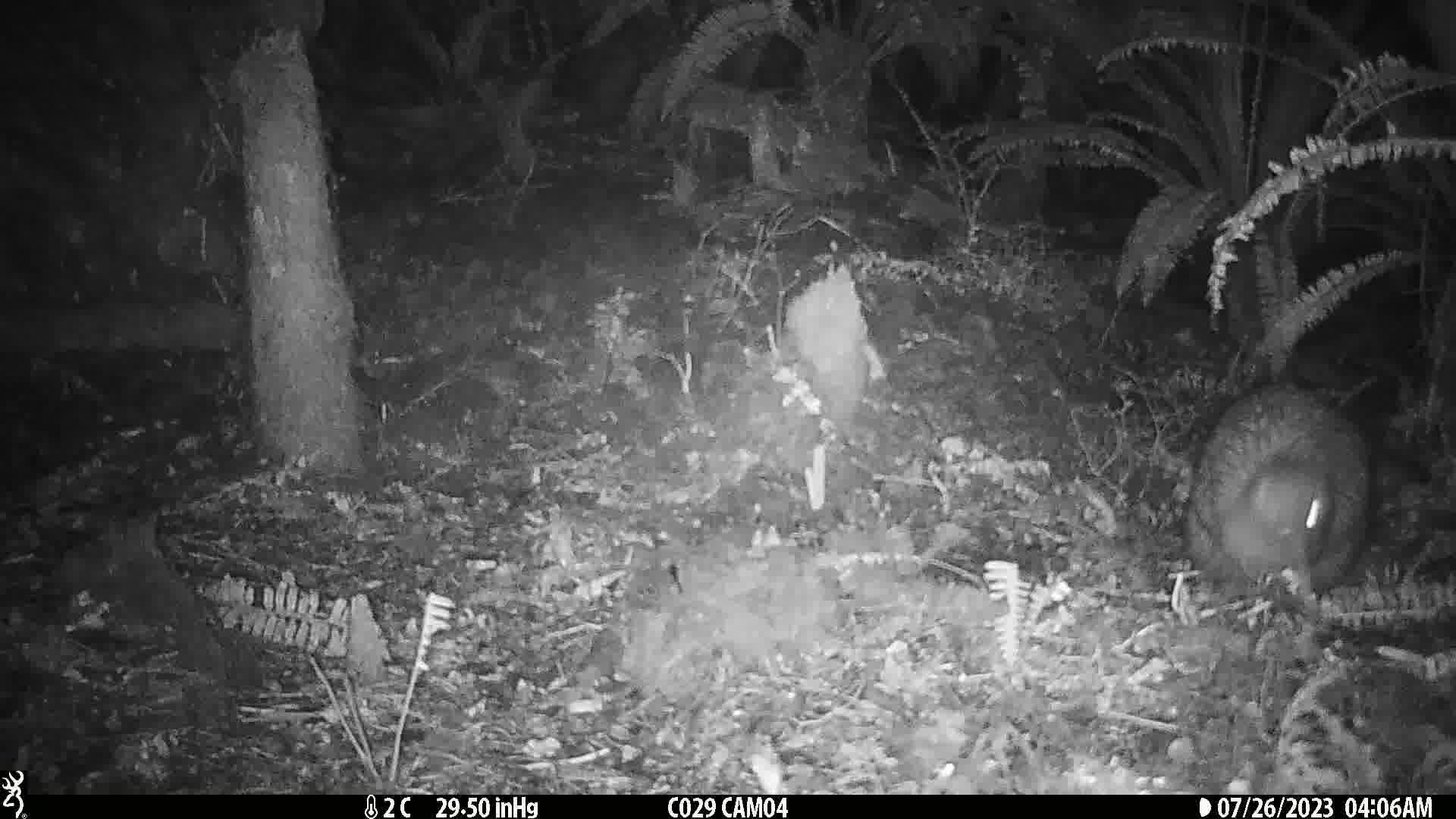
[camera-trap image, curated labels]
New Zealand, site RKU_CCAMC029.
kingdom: Animalia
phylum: Chordata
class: Aves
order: Apterygiformes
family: Apterygidae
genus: Apteryx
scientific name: Apteryx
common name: kiwi